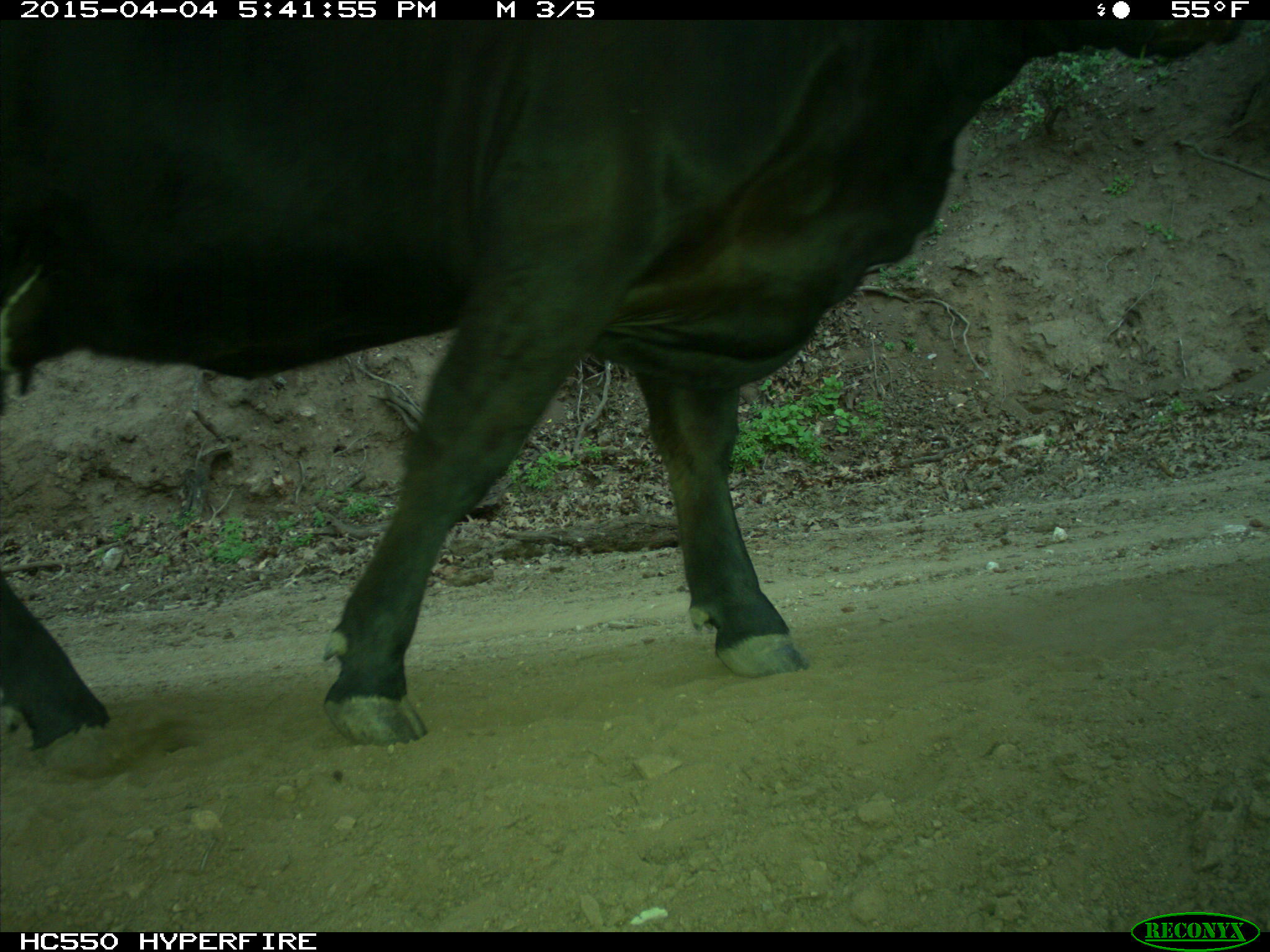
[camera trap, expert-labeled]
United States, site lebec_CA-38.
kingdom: Animalia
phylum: Chordata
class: Mammalia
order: Artiodactyla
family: Bovidae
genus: Bos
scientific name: Bos taurus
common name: domestic cow